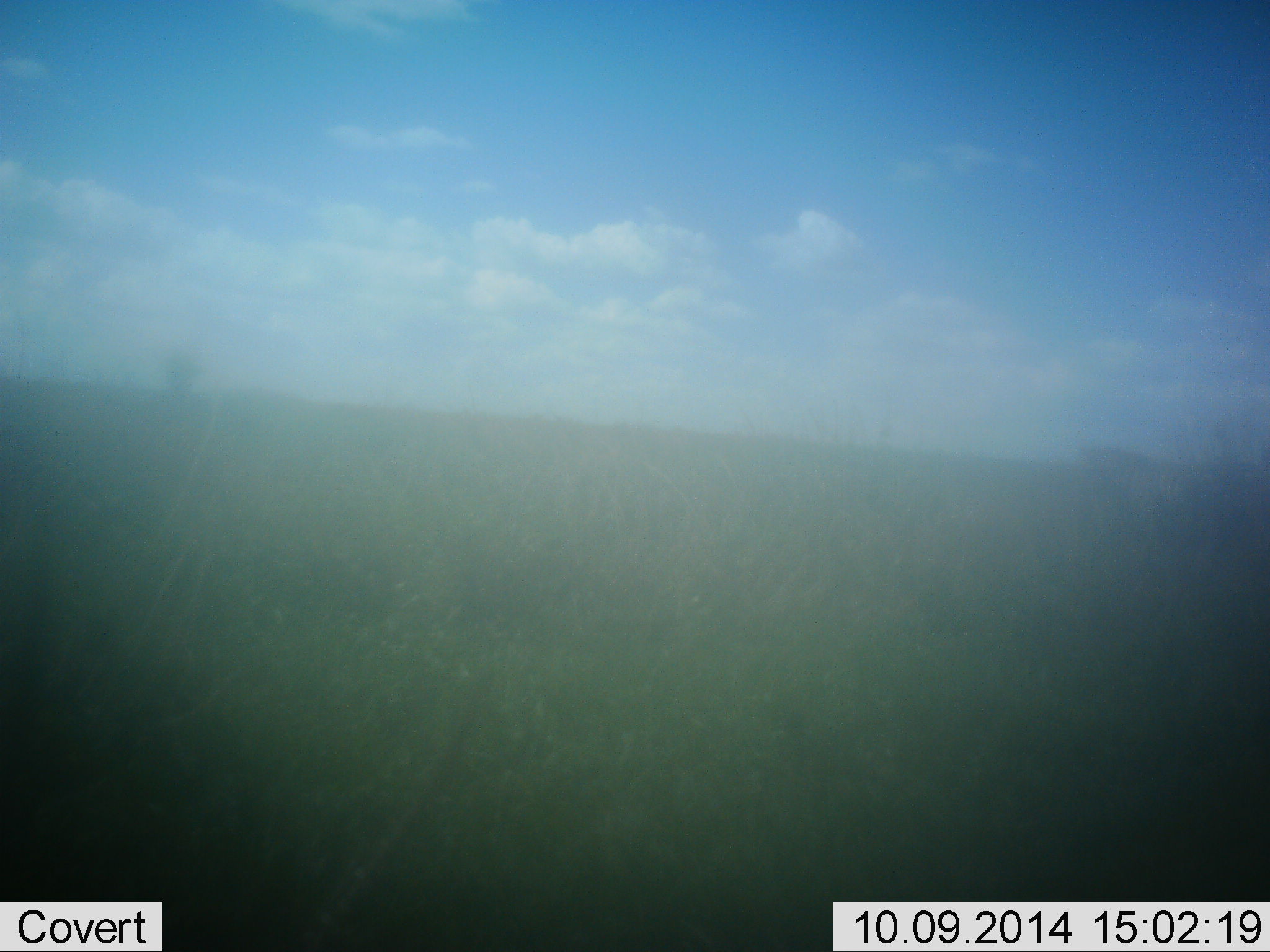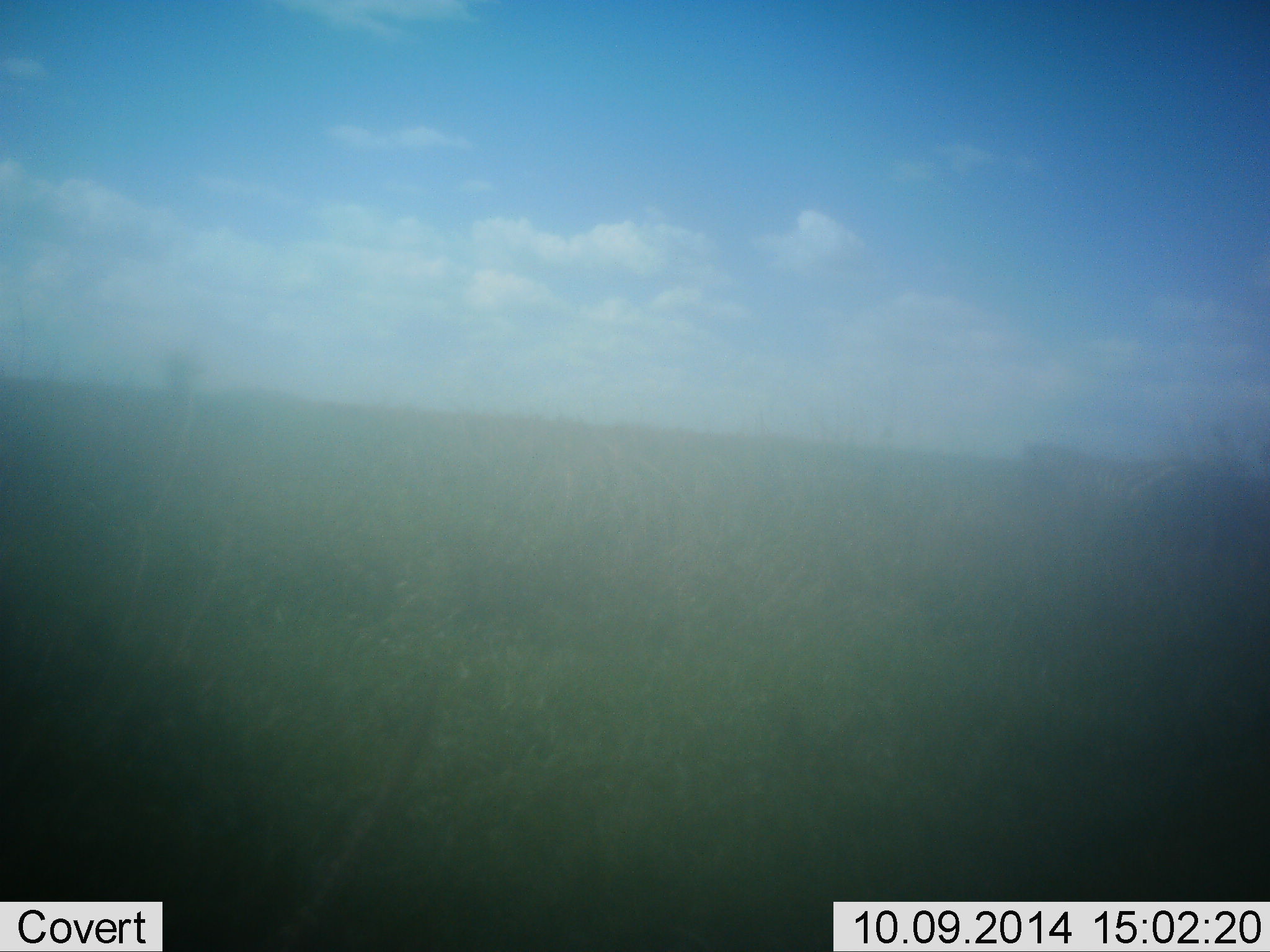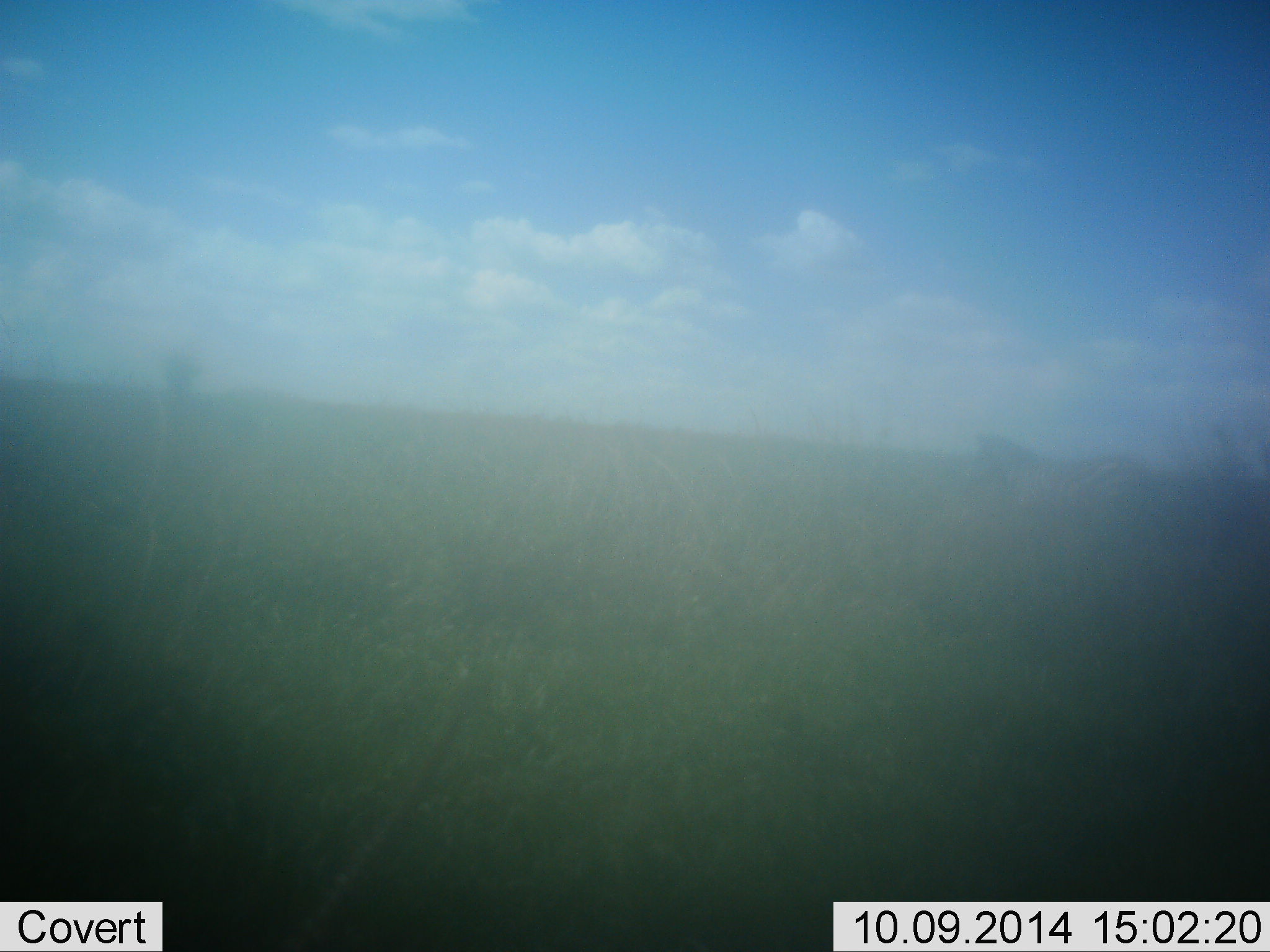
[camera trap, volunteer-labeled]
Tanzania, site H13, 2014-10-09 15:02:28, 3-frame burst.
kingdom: Animalia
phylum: Chordata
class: Mammalia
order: Perissodactyla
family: Equidae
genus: Equus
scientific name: Equus quagga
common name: plains zebra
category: zebra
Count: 1.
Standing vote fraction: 0%.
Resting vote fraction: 0%.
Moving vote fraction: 100%.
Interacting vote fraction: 0%.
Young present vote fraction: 0%.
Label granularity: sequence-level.